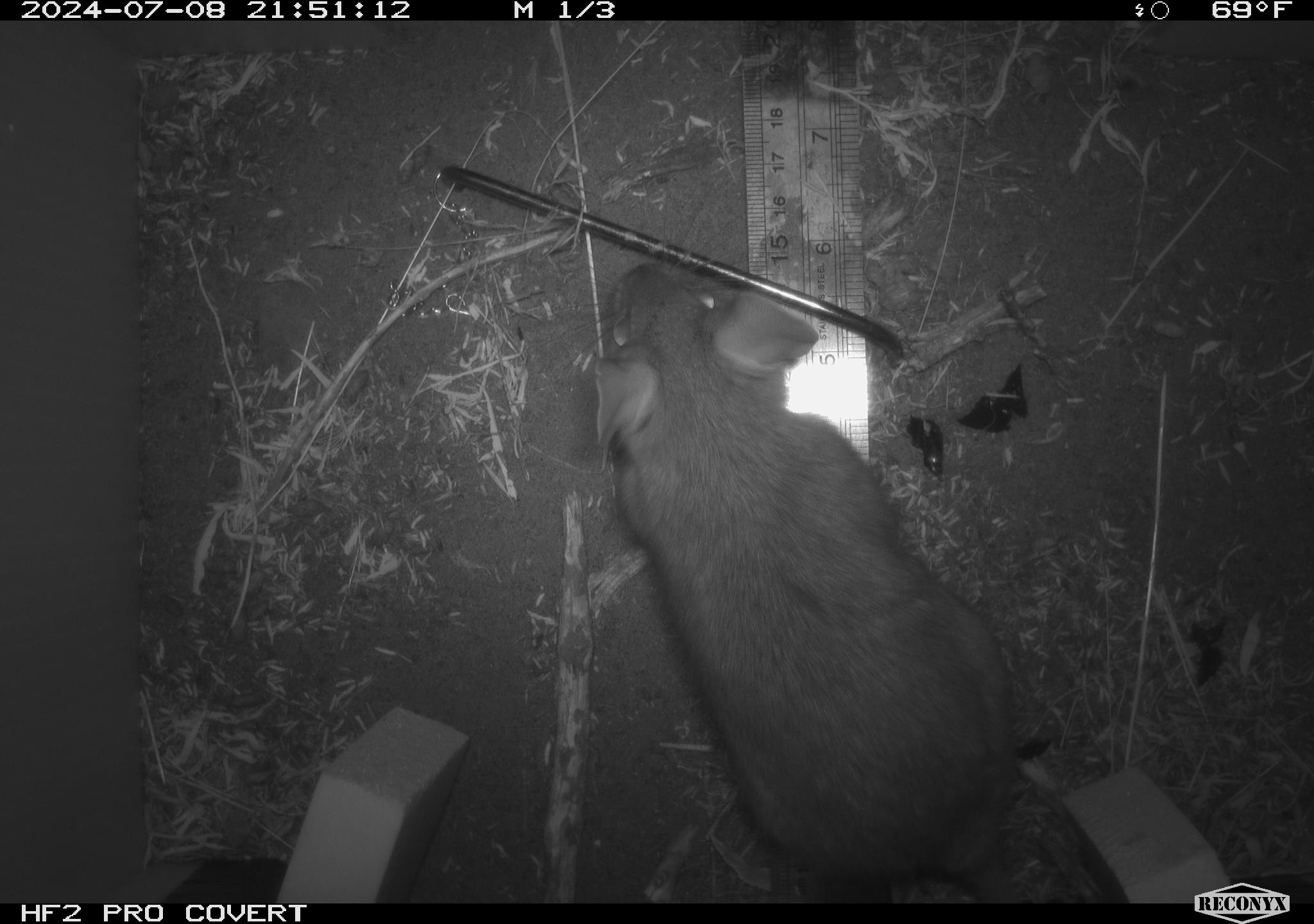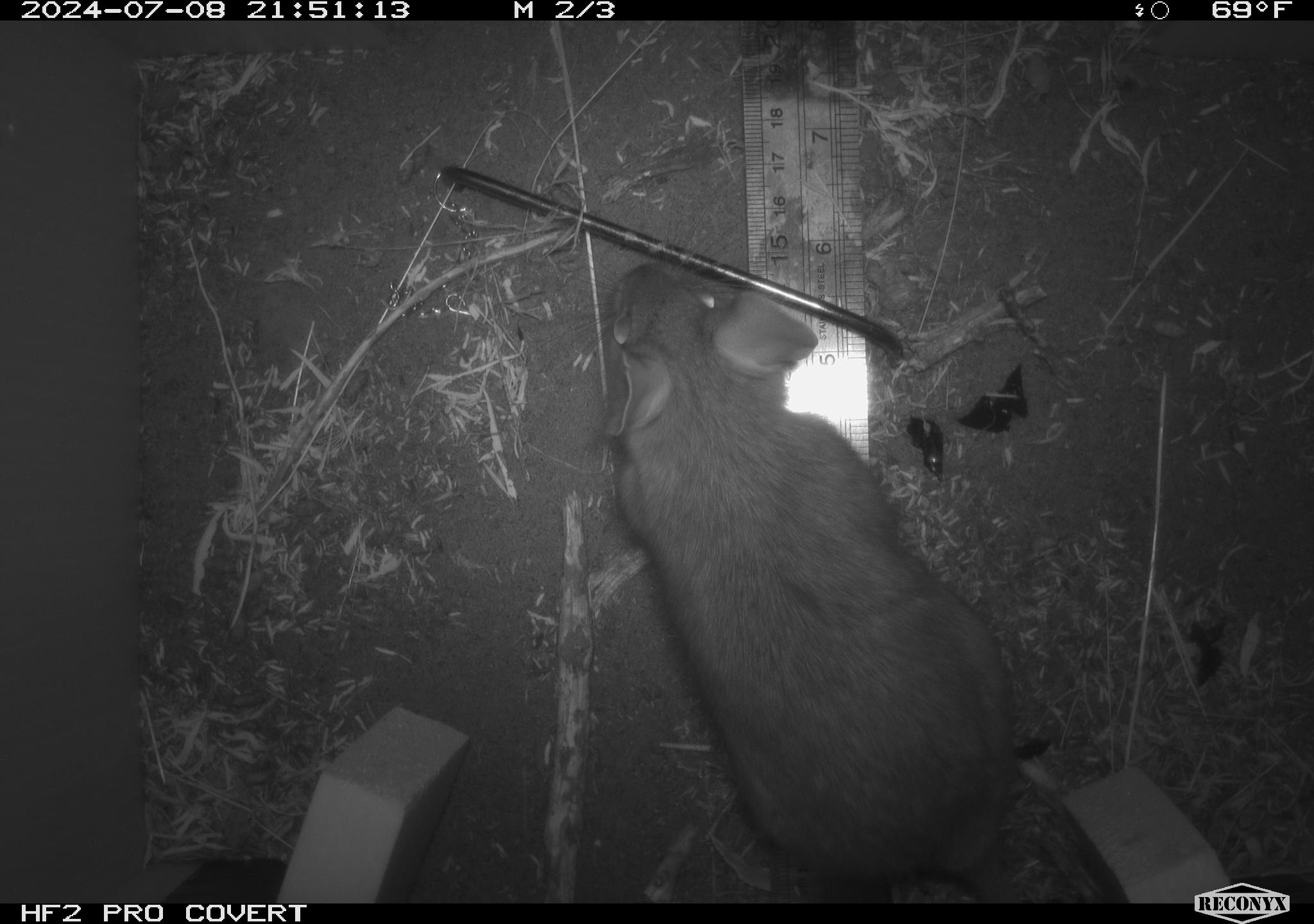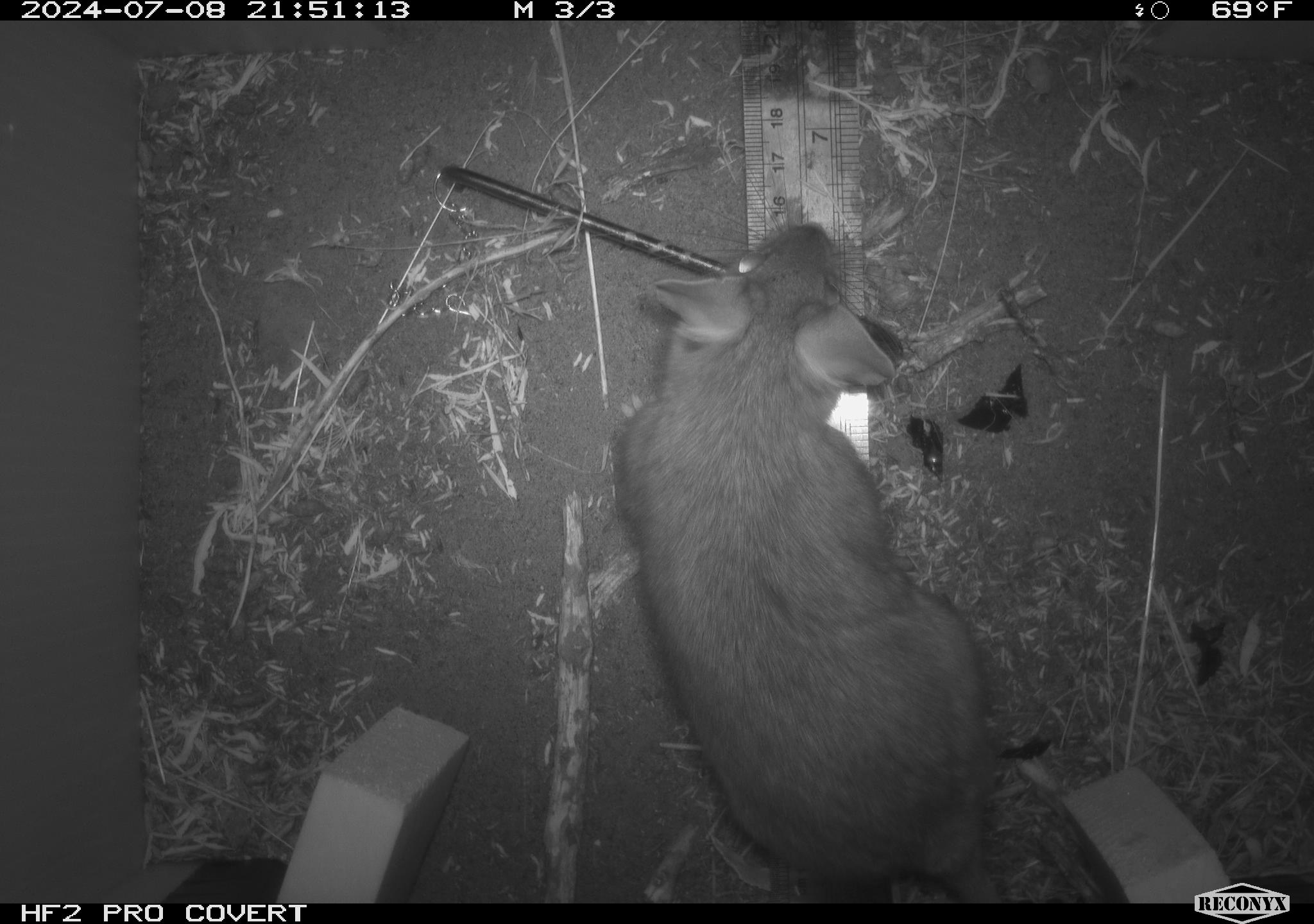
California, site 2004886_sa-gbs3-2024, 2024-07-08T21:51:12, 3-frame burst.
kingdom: Animalia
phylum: Chordata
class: Mammalia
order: Rodentia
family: Cricetidae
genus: Neotoma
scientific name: Neotoma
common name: pack rat or woodrat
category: neotoma species